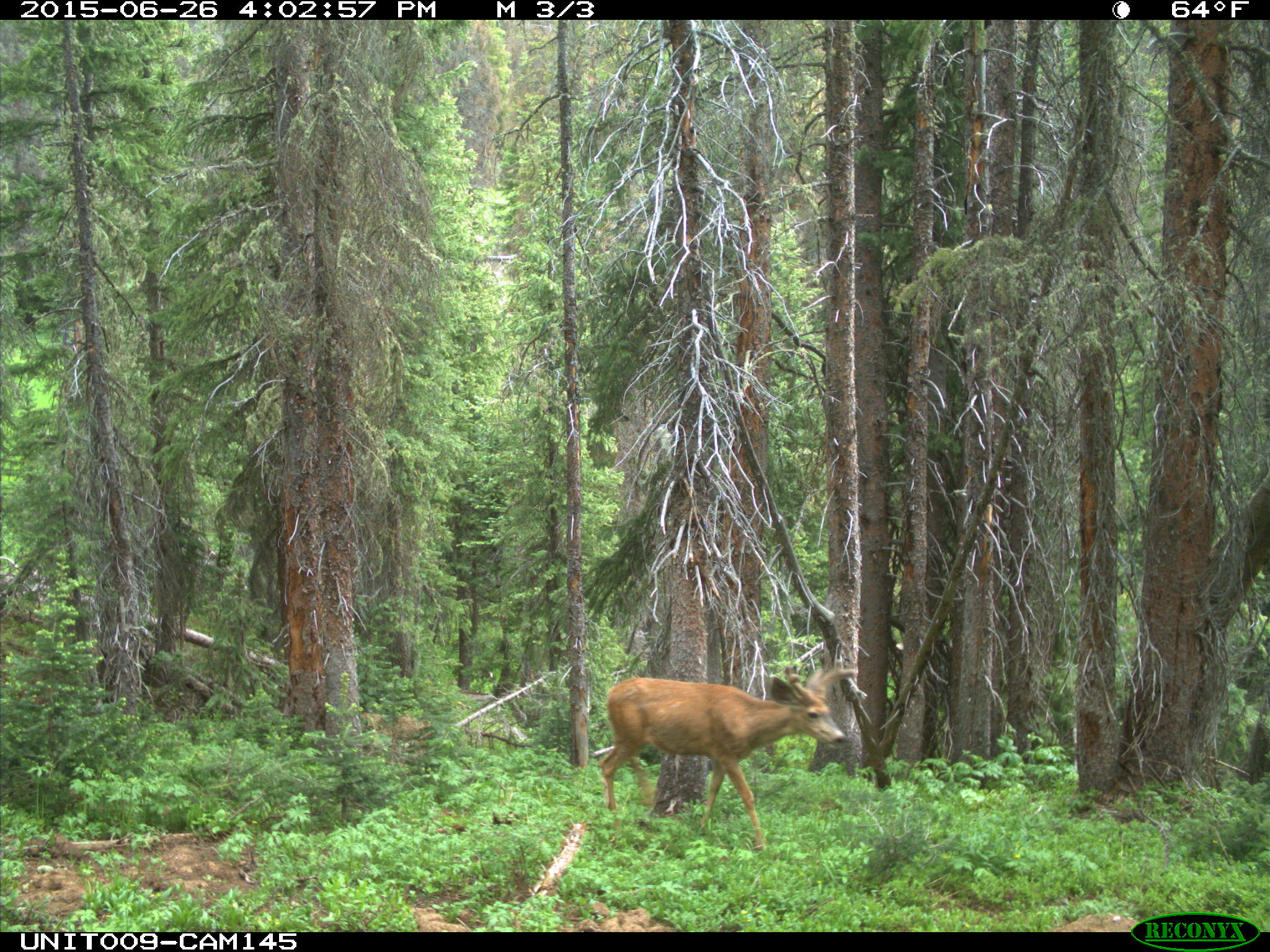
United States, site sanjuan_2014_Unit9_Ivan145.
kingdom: Animalia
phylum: Chordata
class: Mammalia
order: Artiodactyla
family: Cervidae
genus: Odocoileus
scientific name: Odocoileus hemionus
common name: mule deer